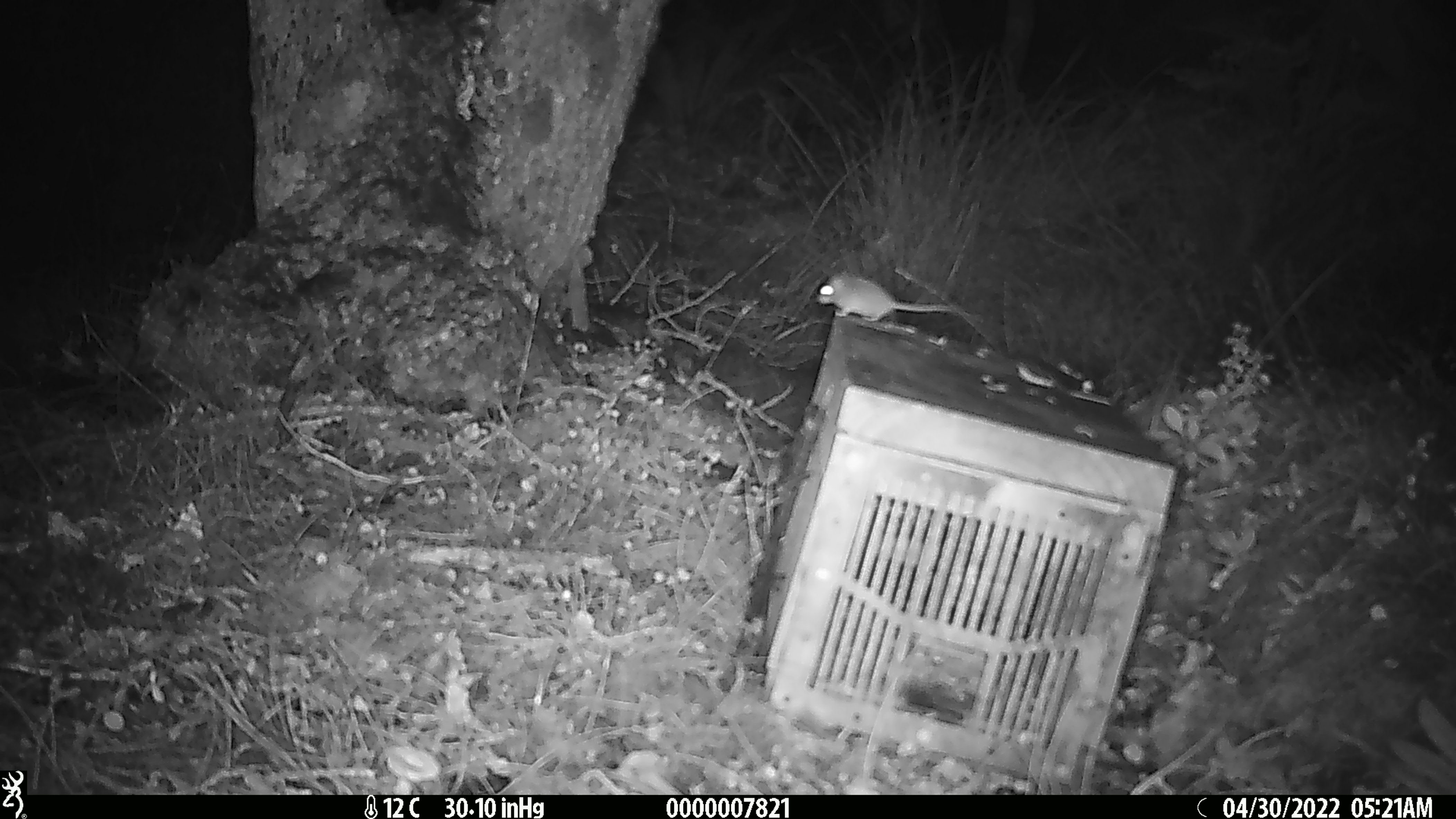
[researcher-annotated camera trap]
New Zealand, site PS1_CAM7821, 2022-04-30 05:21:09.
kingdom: Animalia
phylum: Chordata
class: Mammalia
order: Rodentia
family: Muridae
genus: Mus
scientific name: Mus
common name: mouse